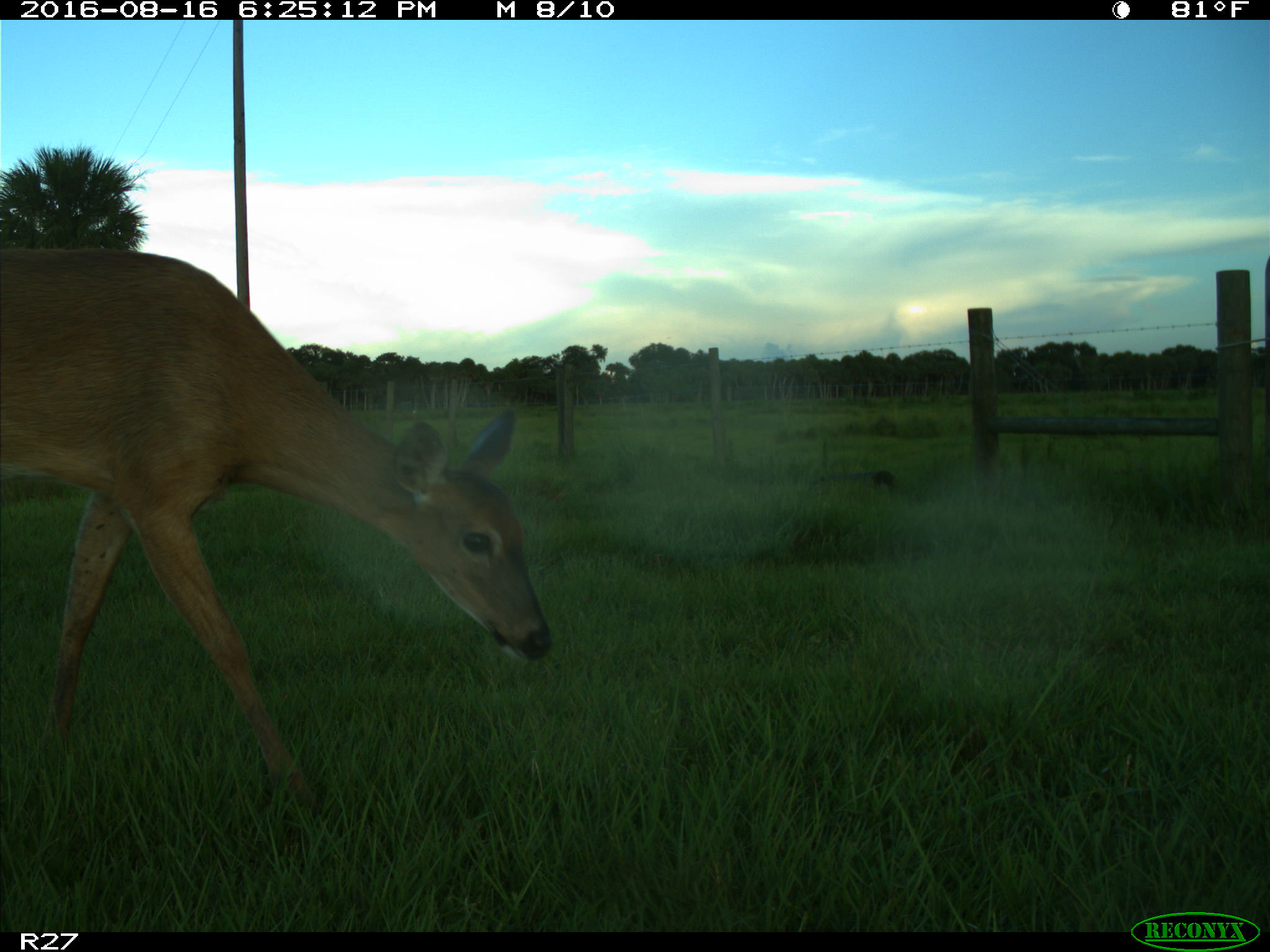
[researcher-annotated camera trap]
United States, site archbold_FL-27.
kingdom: Animalia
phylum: Chordata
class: Mammalia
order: Artiodactyla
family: Cervidae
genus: Odocoileus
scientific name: Odocoileus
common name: deer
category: unidentified deer